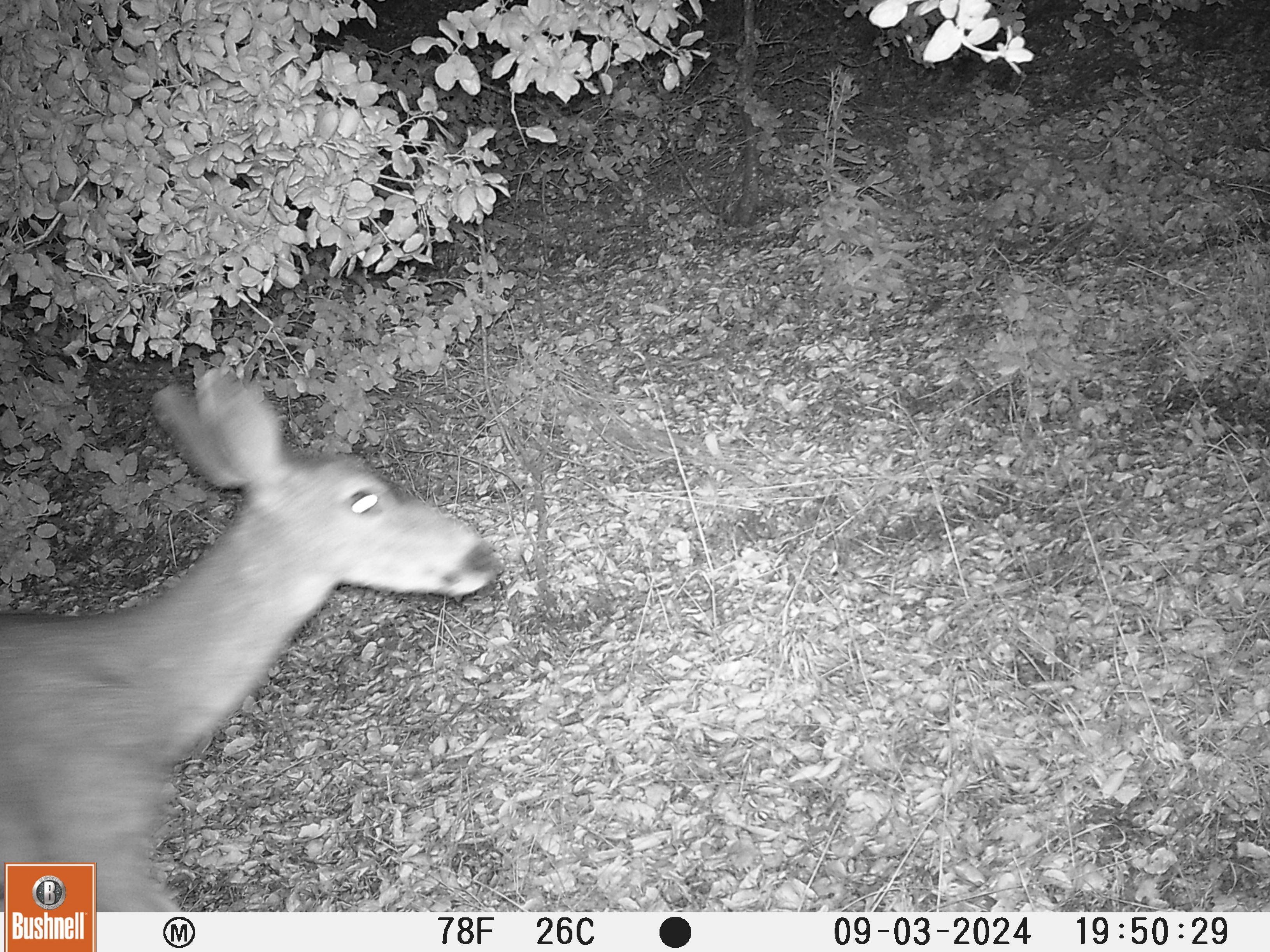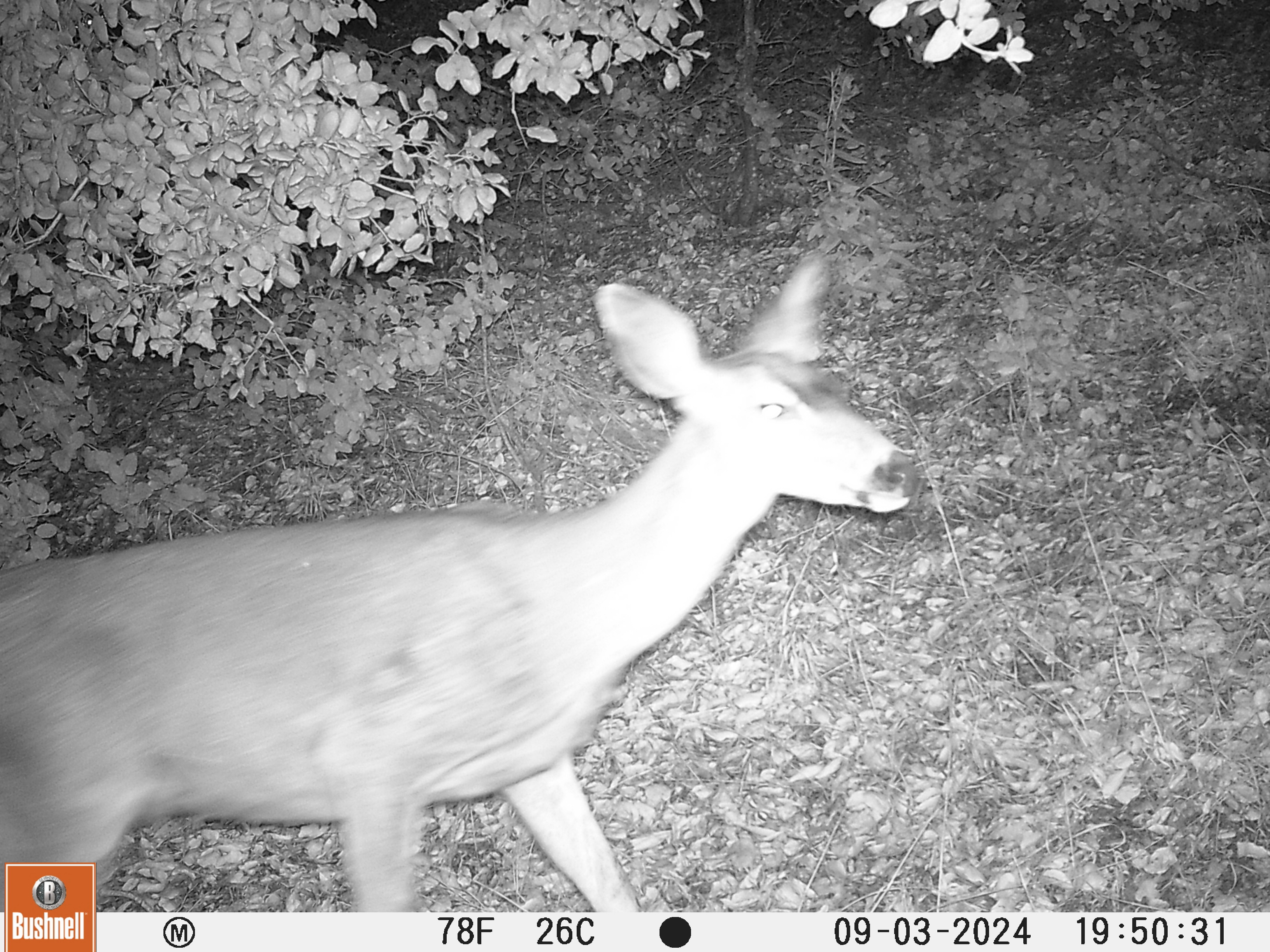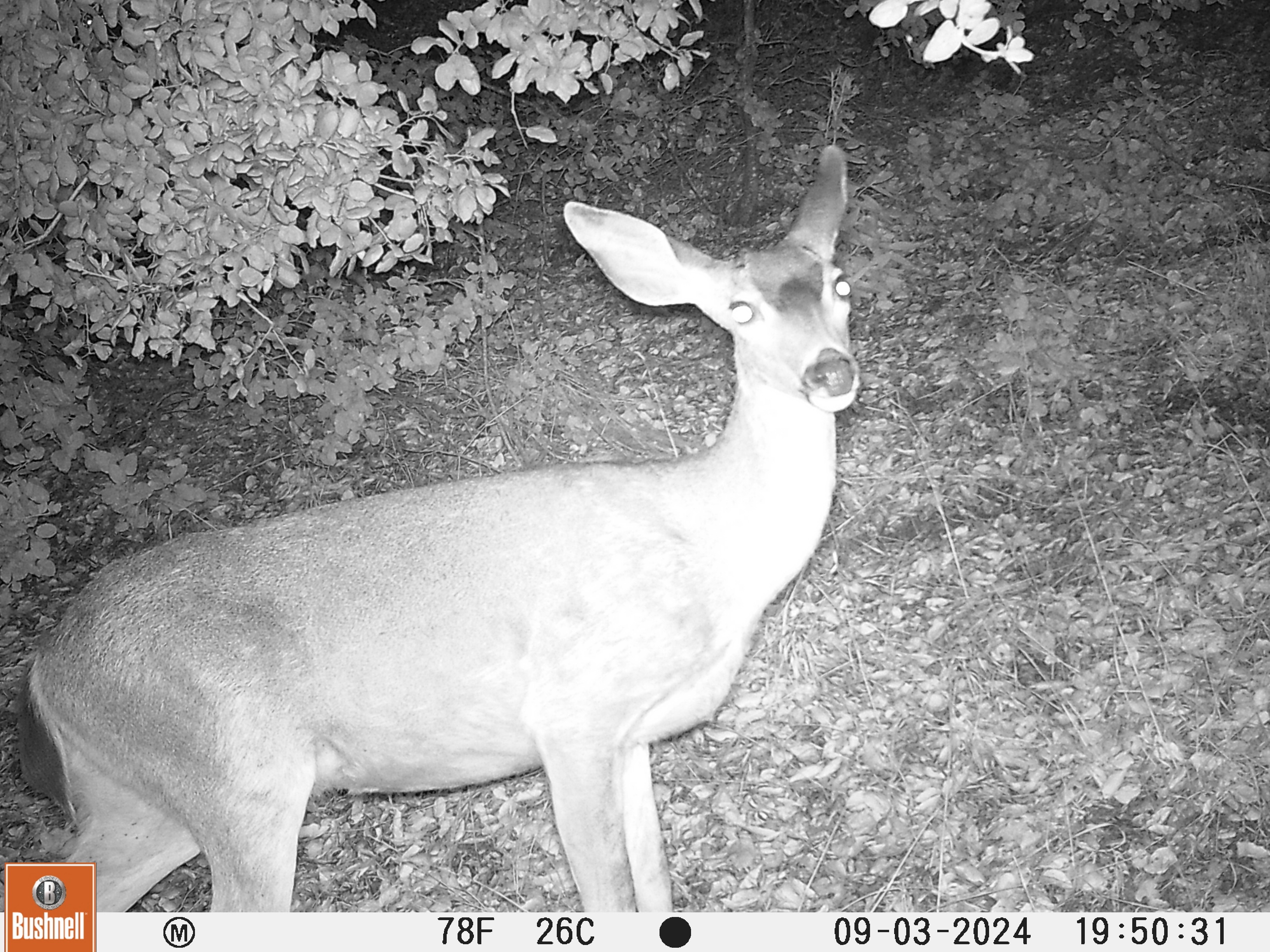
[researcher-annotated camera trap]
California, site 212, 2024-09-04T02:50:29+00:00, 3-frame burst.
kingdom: Animalia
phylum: Chordata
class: Mammalia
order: Artiodactyla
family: Cervidae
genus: Odocoileus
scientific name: Odocoileus hemionus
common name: mule deer